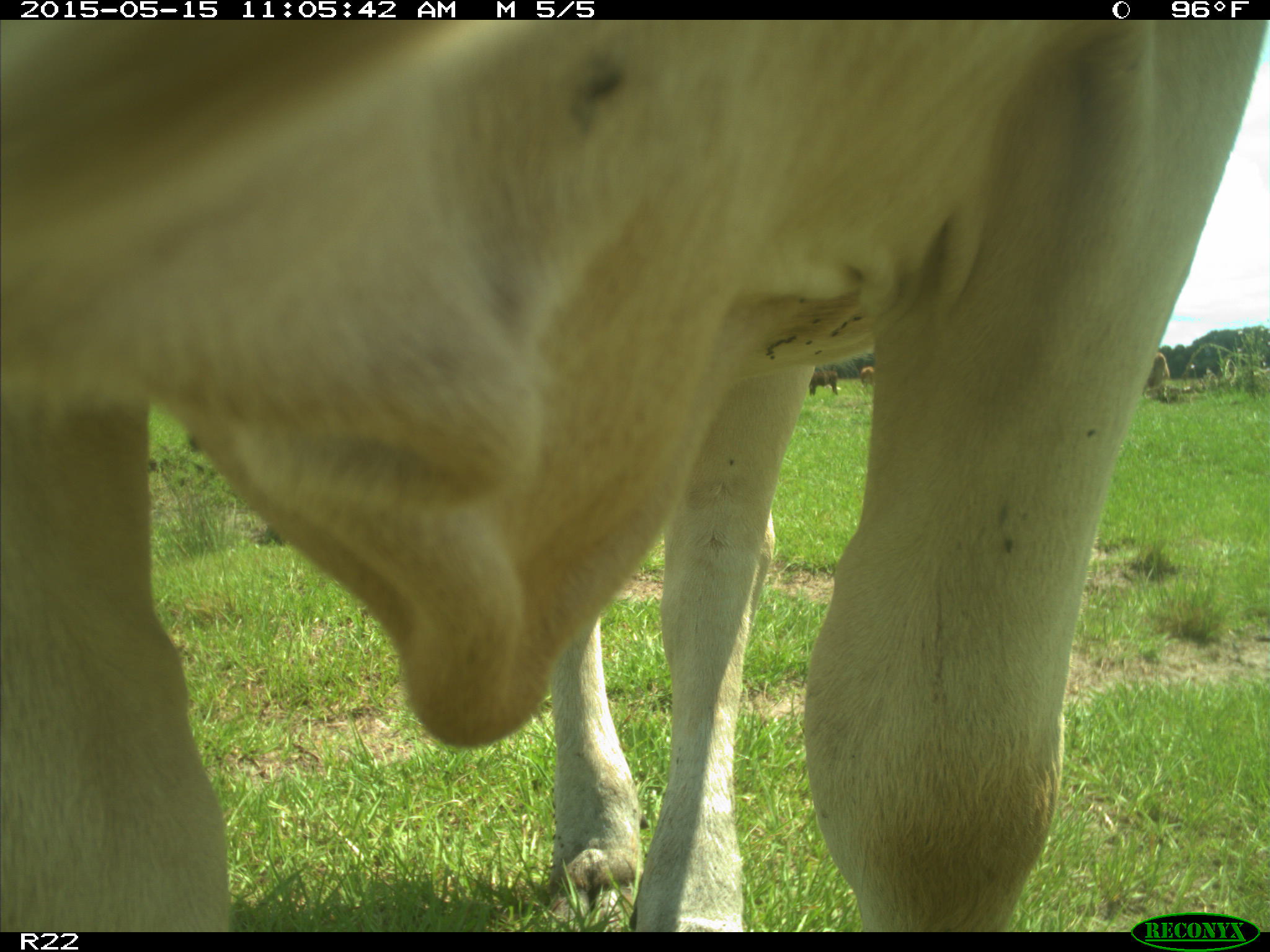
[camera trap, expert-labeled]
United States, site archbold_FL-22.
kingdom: Animalia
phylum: Chordata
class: Mammalia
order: Artiodactyla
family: Bovidae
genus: Bos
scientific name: Bos taurus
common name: domestic cow